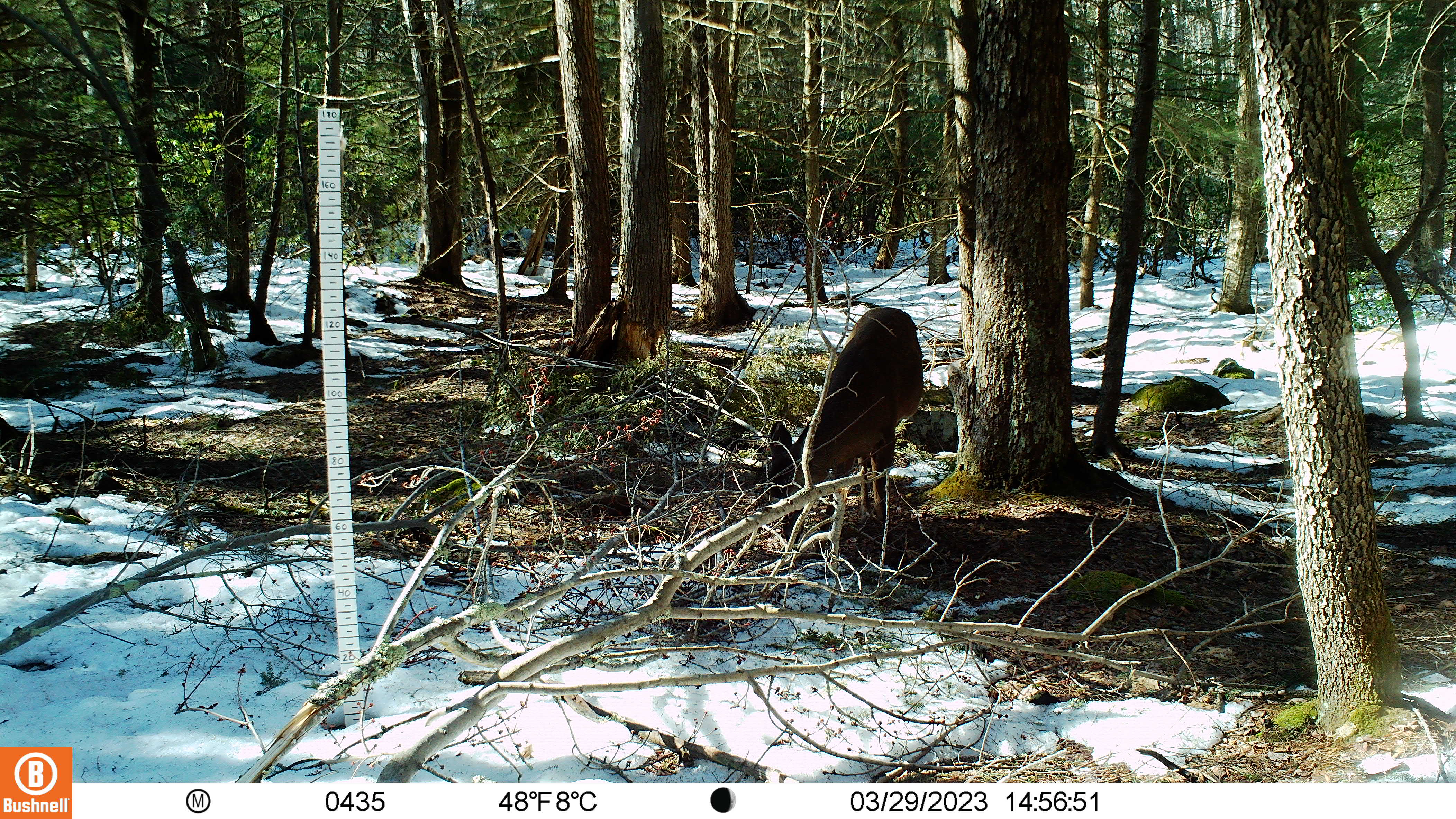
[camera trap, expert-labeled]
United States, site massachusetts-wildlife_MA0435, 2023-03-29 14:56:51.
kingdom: Animalia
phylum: Chordata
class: Mammalia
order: Artiodactyla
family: Cervidae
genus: Odocoileus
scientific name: Odocoileus virginianus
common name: white-tailed deer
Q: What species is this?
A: White-tailed deer (Odocoileus virginianus).